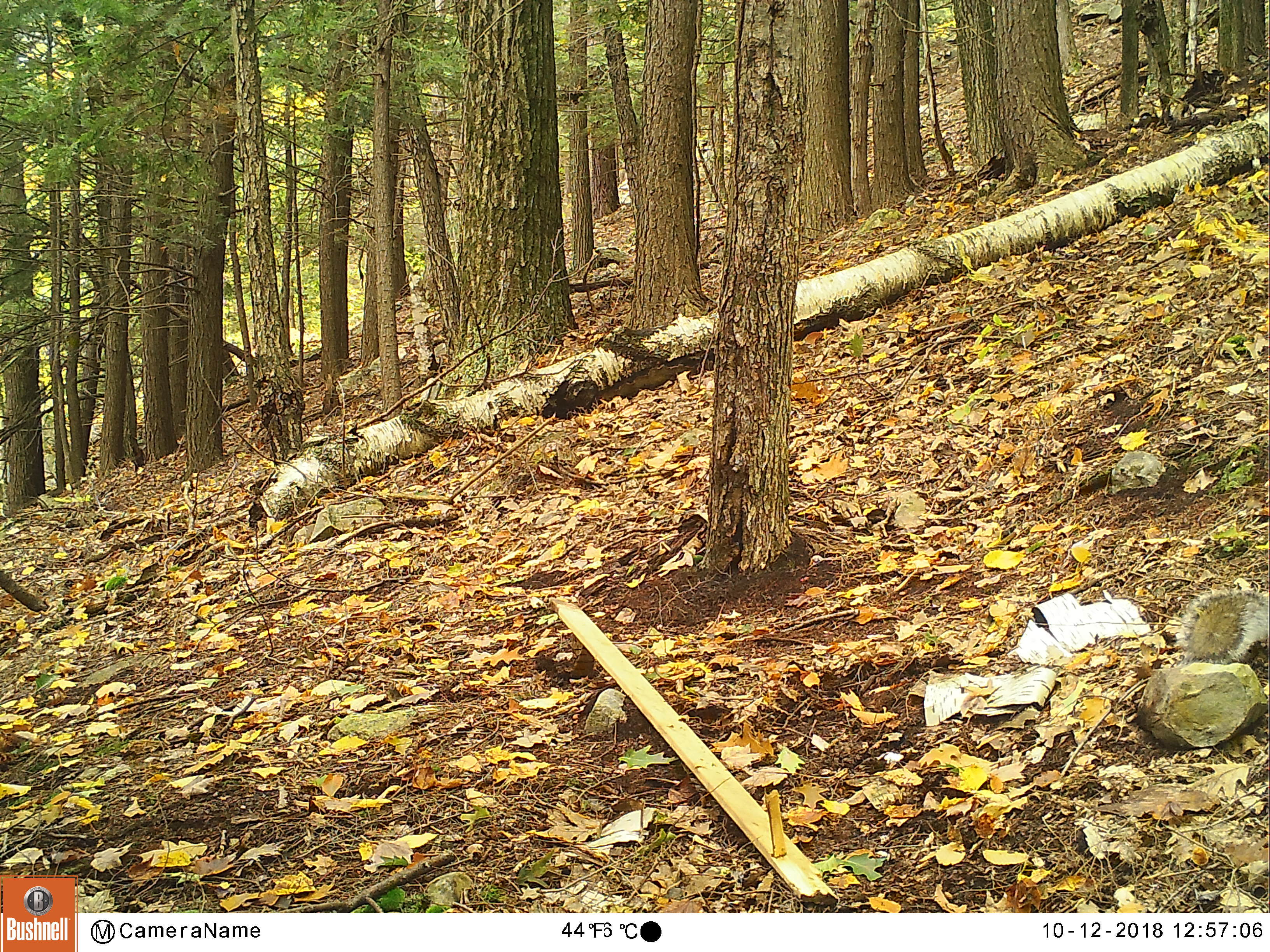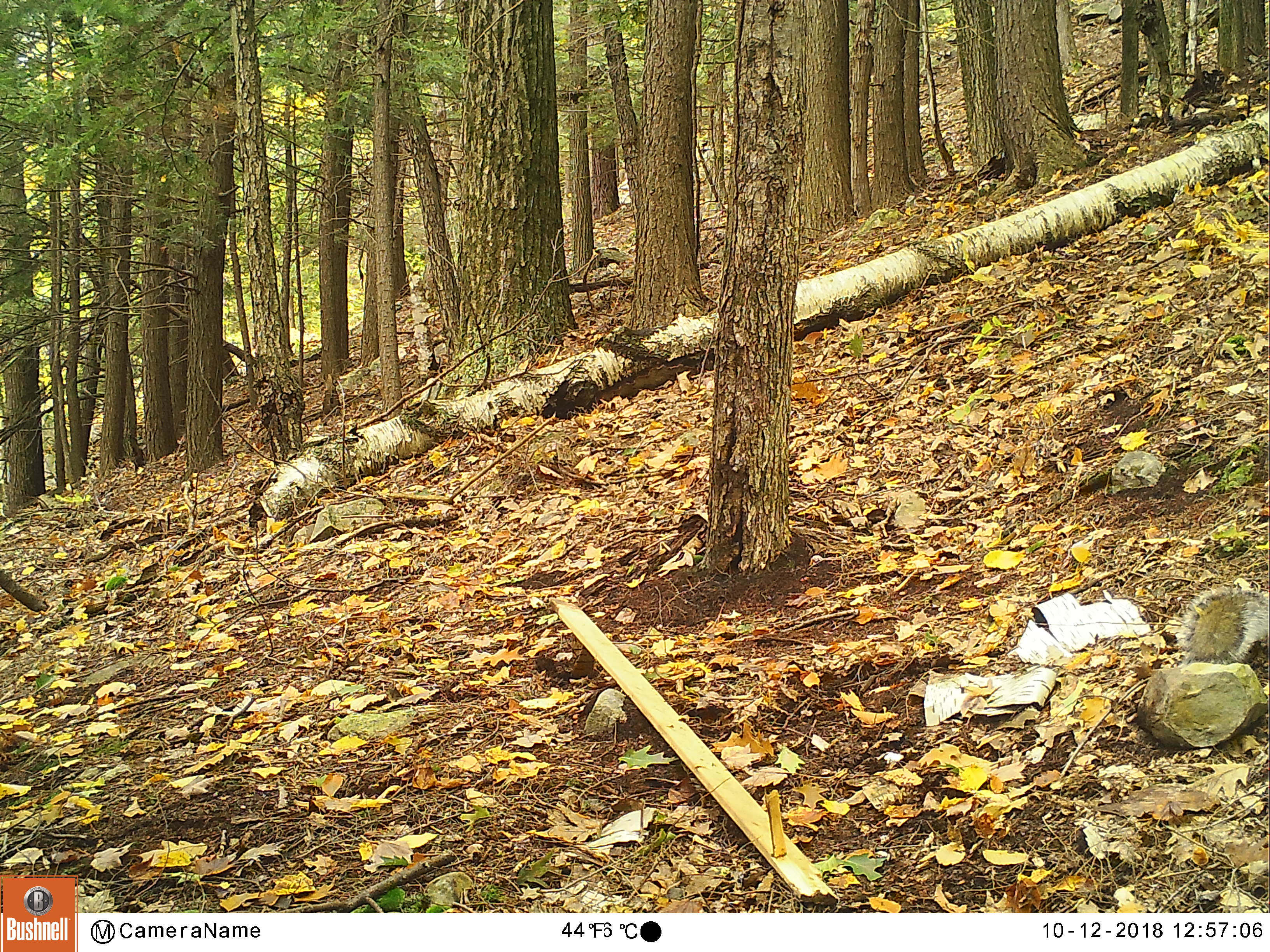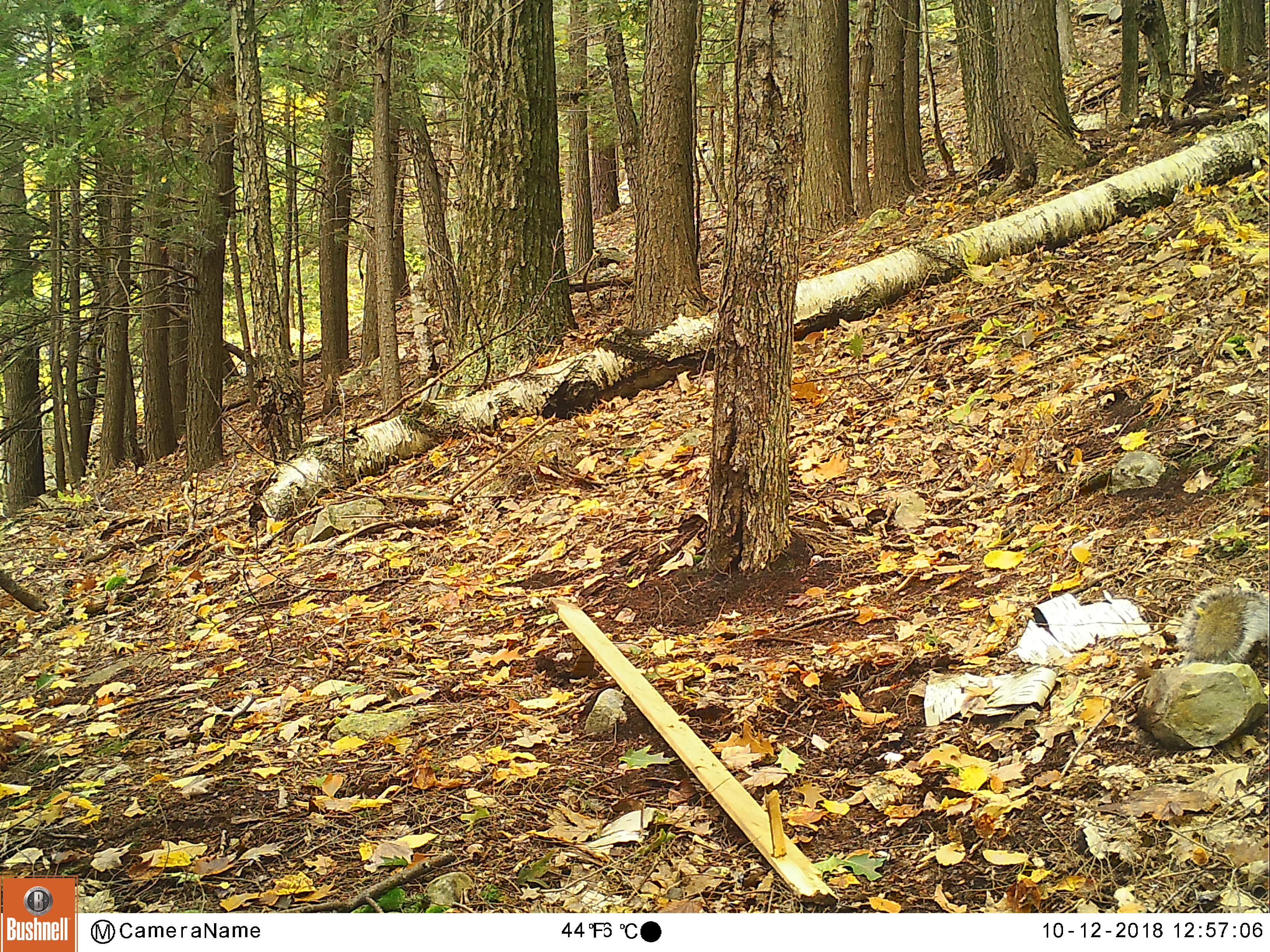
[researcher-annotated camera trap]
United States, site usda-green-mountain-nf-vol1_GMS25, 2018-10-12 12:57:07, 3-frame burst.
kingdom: Animalia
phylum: Chordata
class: Mammalia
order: Rodentia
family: Sciuridae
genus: Sciurus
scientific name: Sciurus carolinensis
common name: gray squirrel